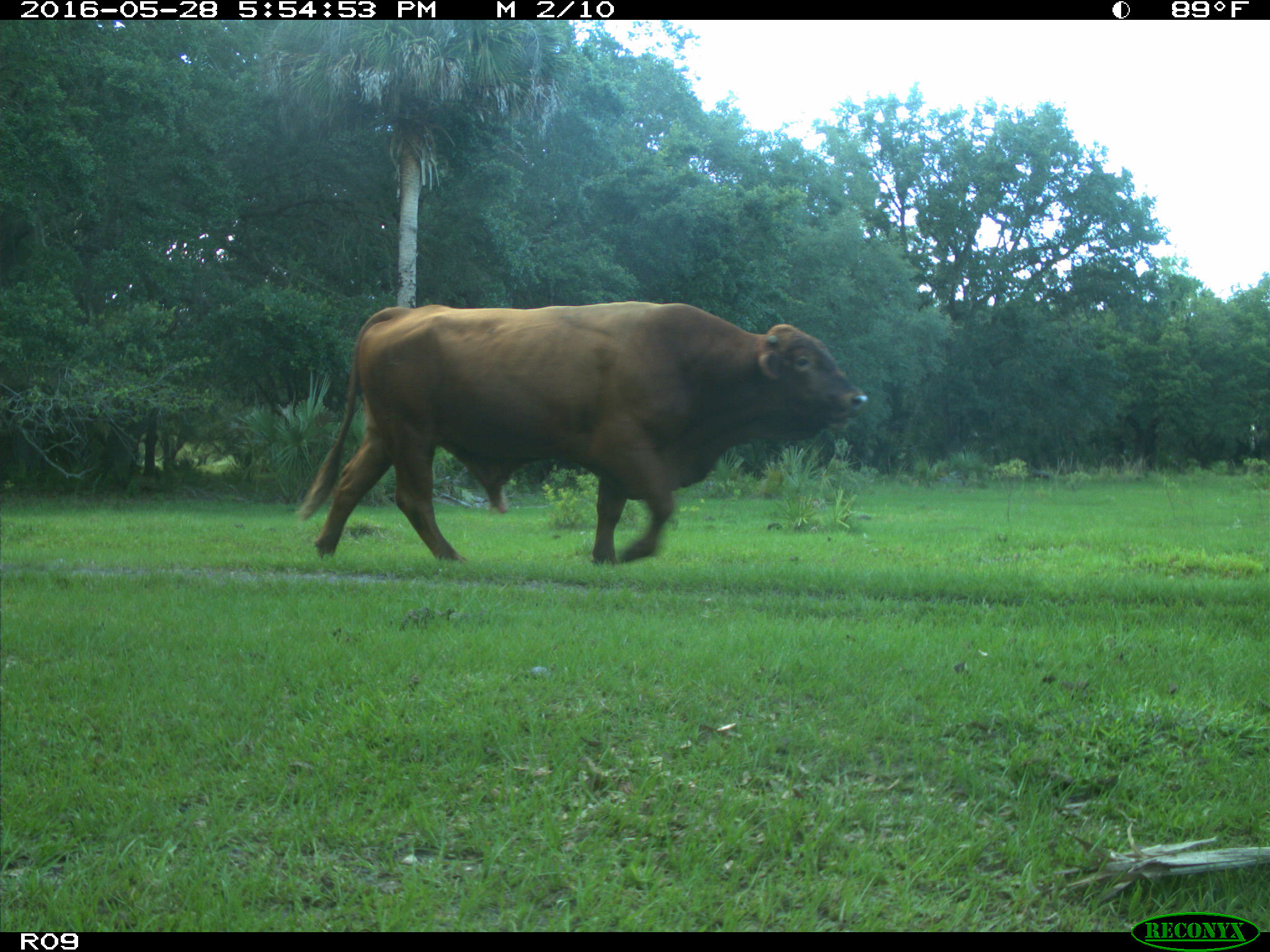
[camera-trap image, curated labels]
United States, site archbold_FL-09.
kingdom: Animalia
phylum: Chordata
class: Mammalia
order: Artiodactyla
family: Bovidae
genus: Bos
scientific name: Bos taurus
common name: domestic cow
Bos taurus (domestic cow).